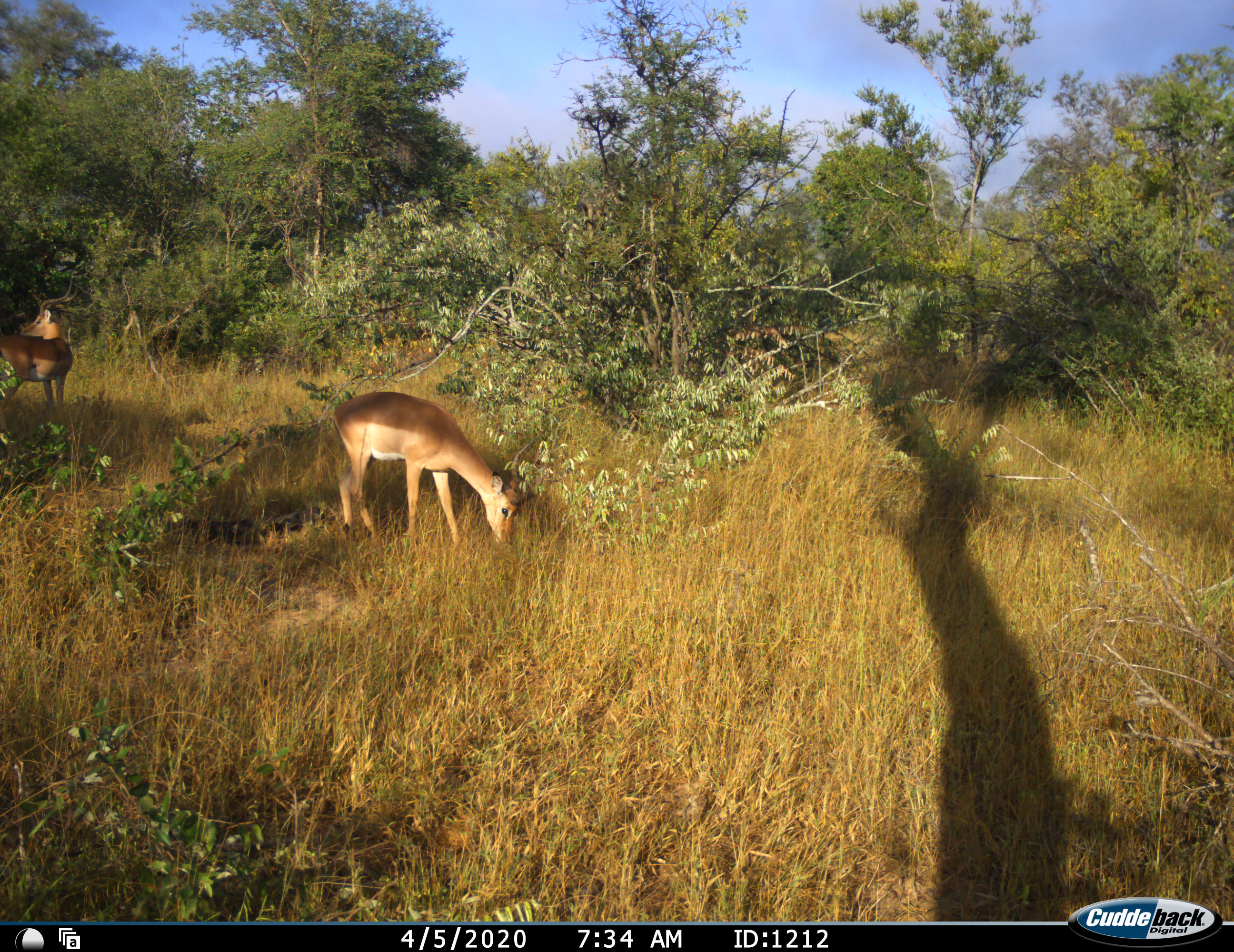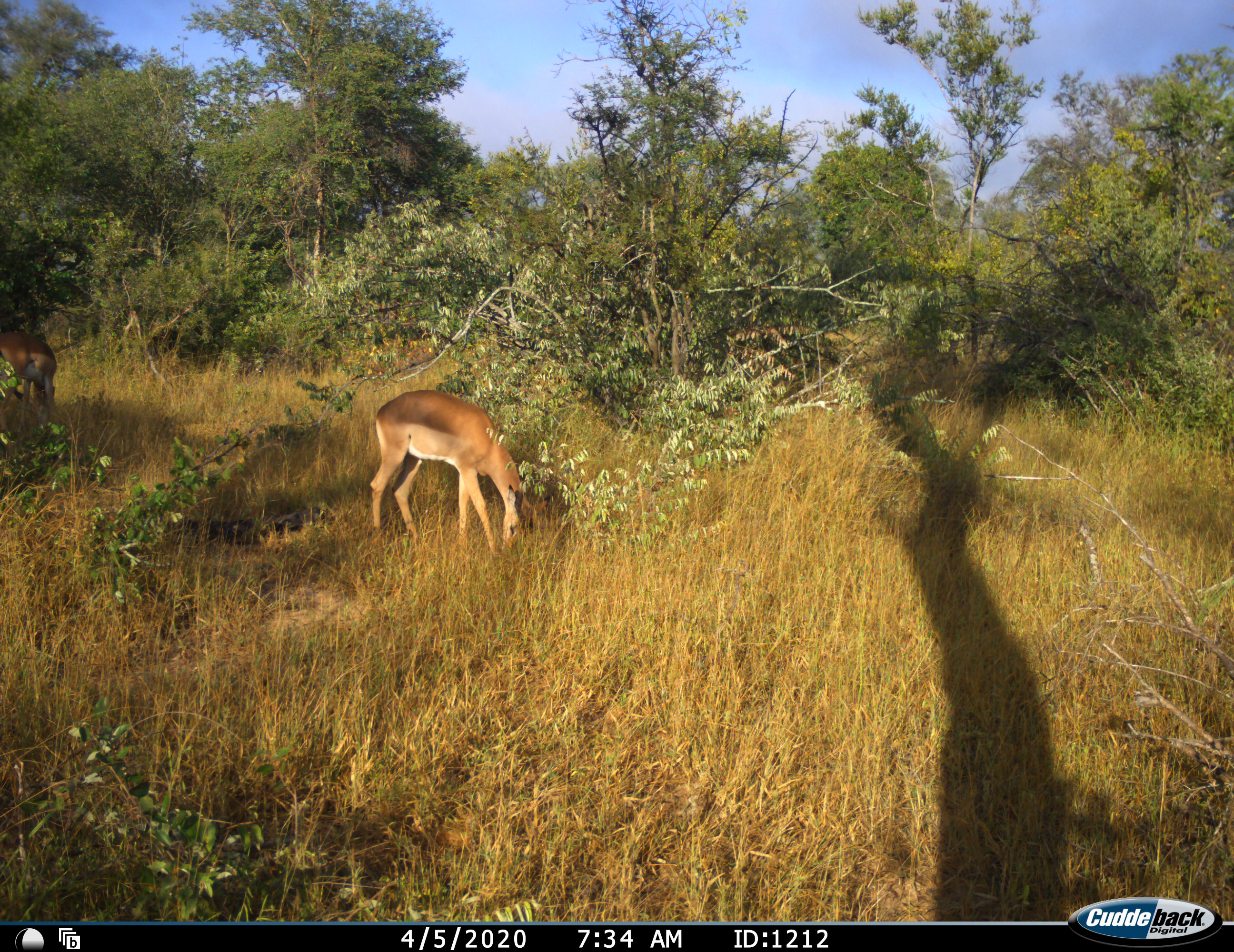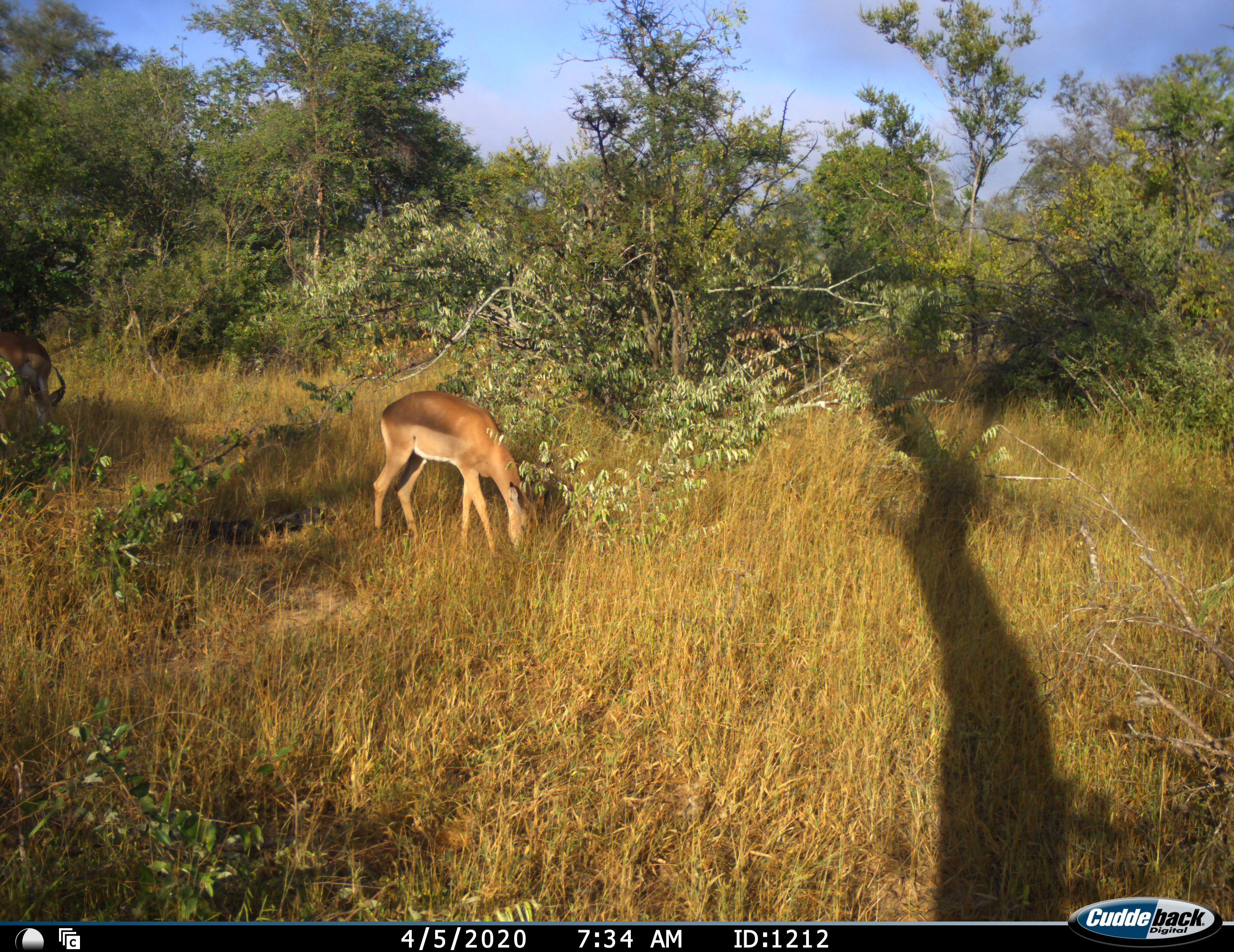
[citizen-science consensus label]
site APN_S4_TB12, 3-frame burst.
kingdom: Animalia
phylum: Chordata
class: Mammalia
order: Artiodactyla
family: Bovidae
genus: Aepyceros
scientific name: Aepyceros melampus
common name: impala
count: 2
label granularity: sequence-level